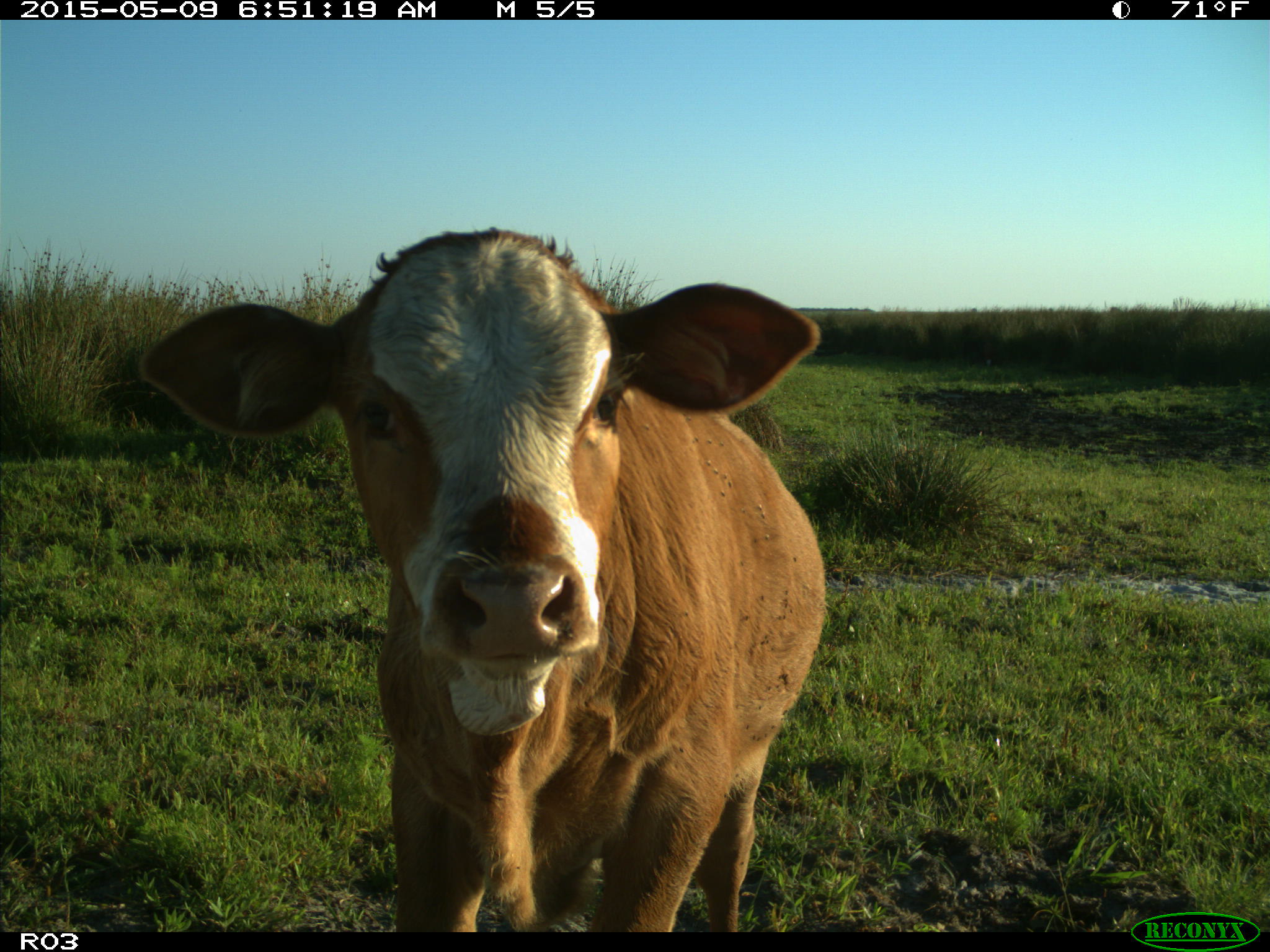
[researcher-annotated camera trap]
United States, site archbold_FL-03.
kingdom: Animalia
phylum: Chordata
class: Mammalia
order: Artiodactyla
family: Bovidae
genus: Bos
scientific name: Bos taurus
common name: domestic cow